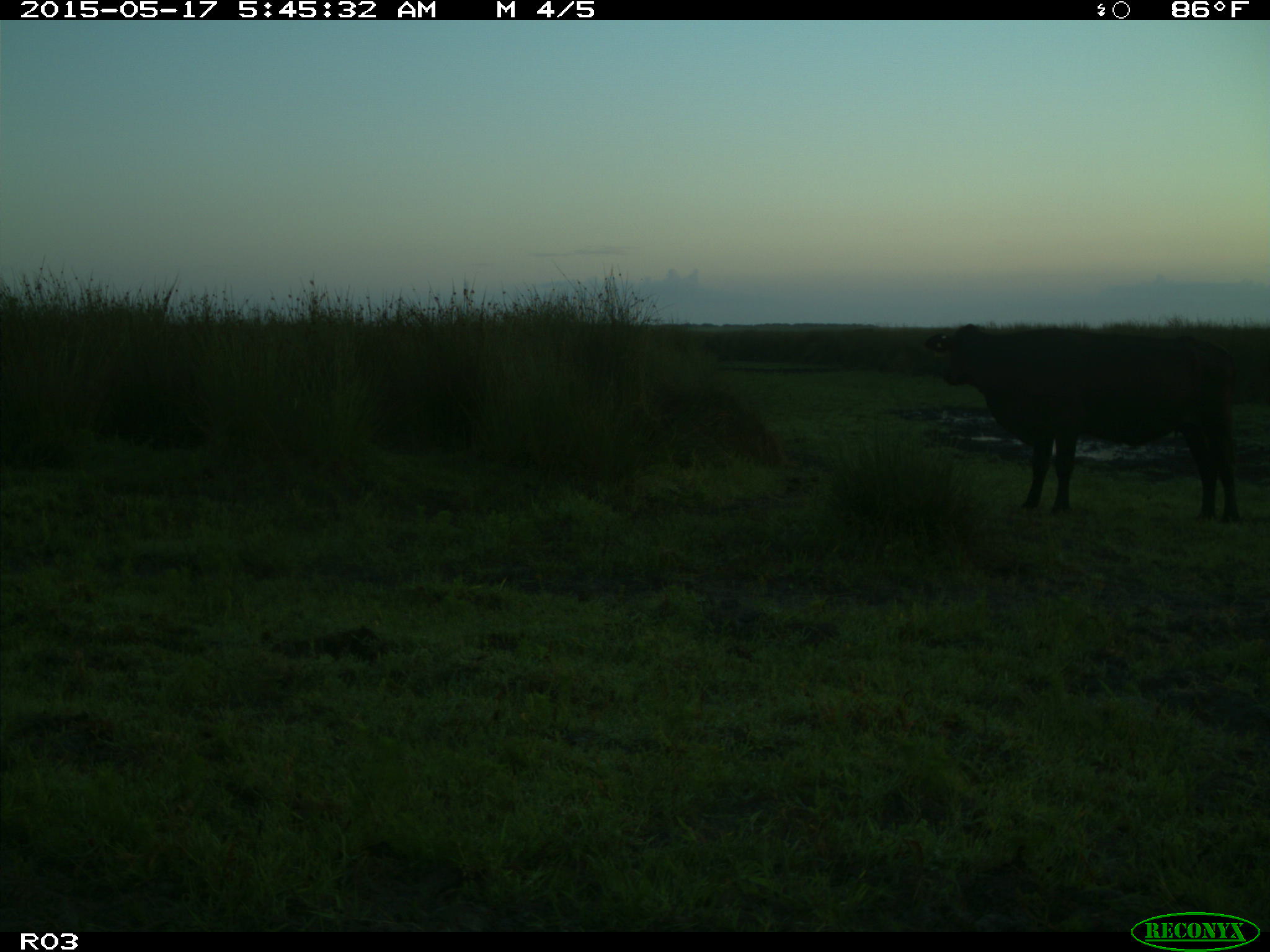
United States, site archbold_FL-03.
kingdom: Animalia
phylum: Chordata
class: Mammalia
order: Artiodactyla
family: Bovidae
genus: Bos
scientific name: Bos taurus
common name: domestic cow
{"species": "Bos taurus (domestic cow)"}